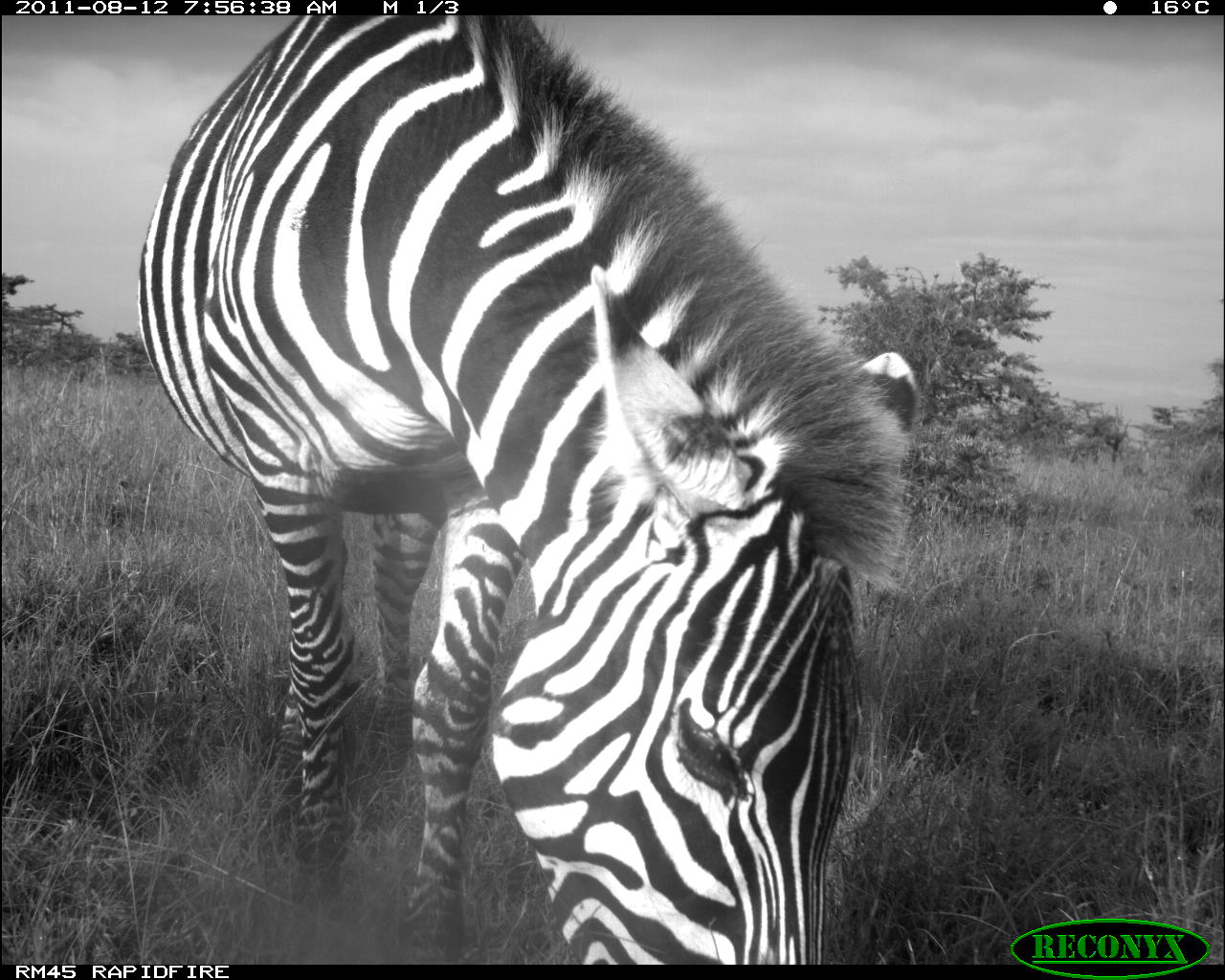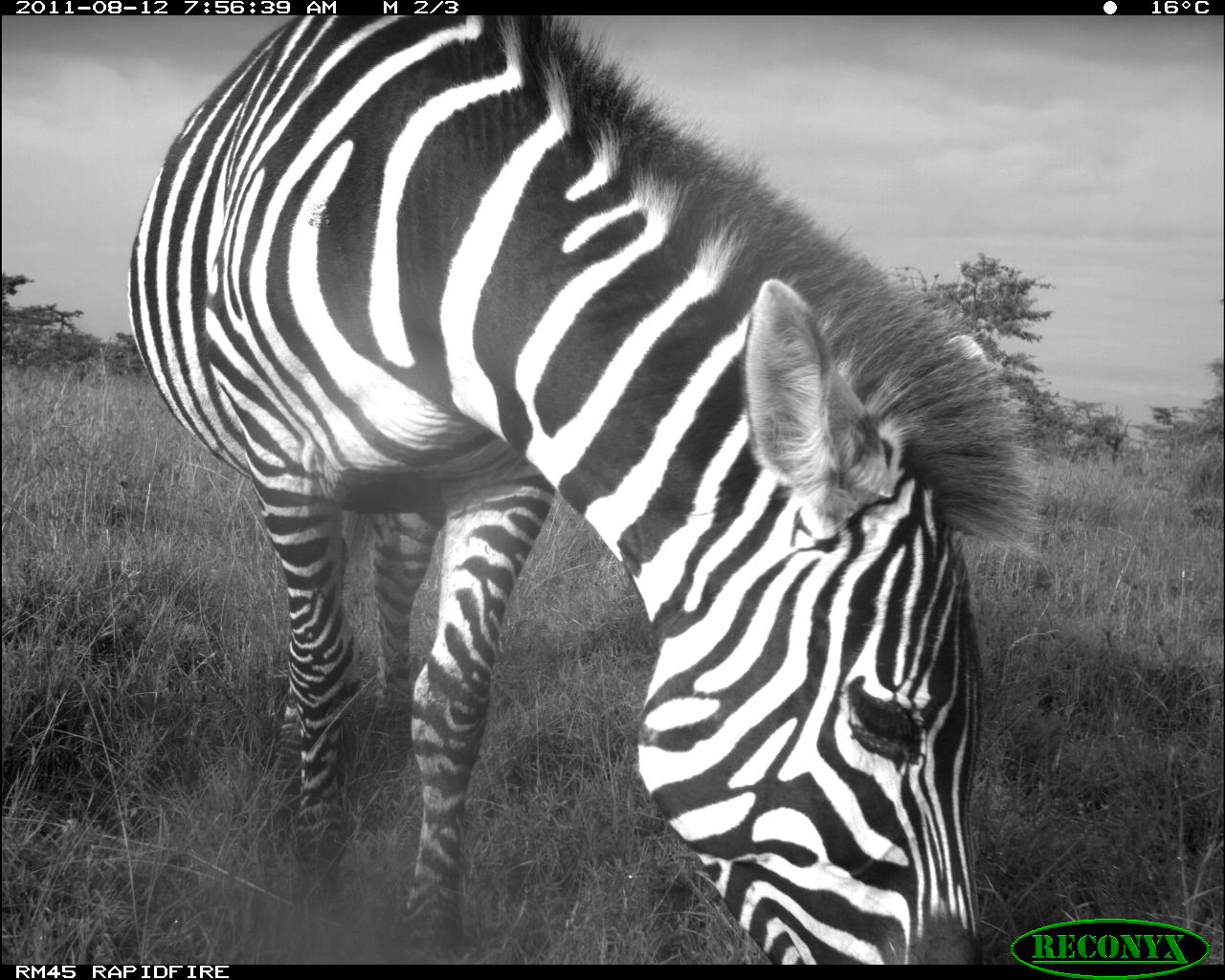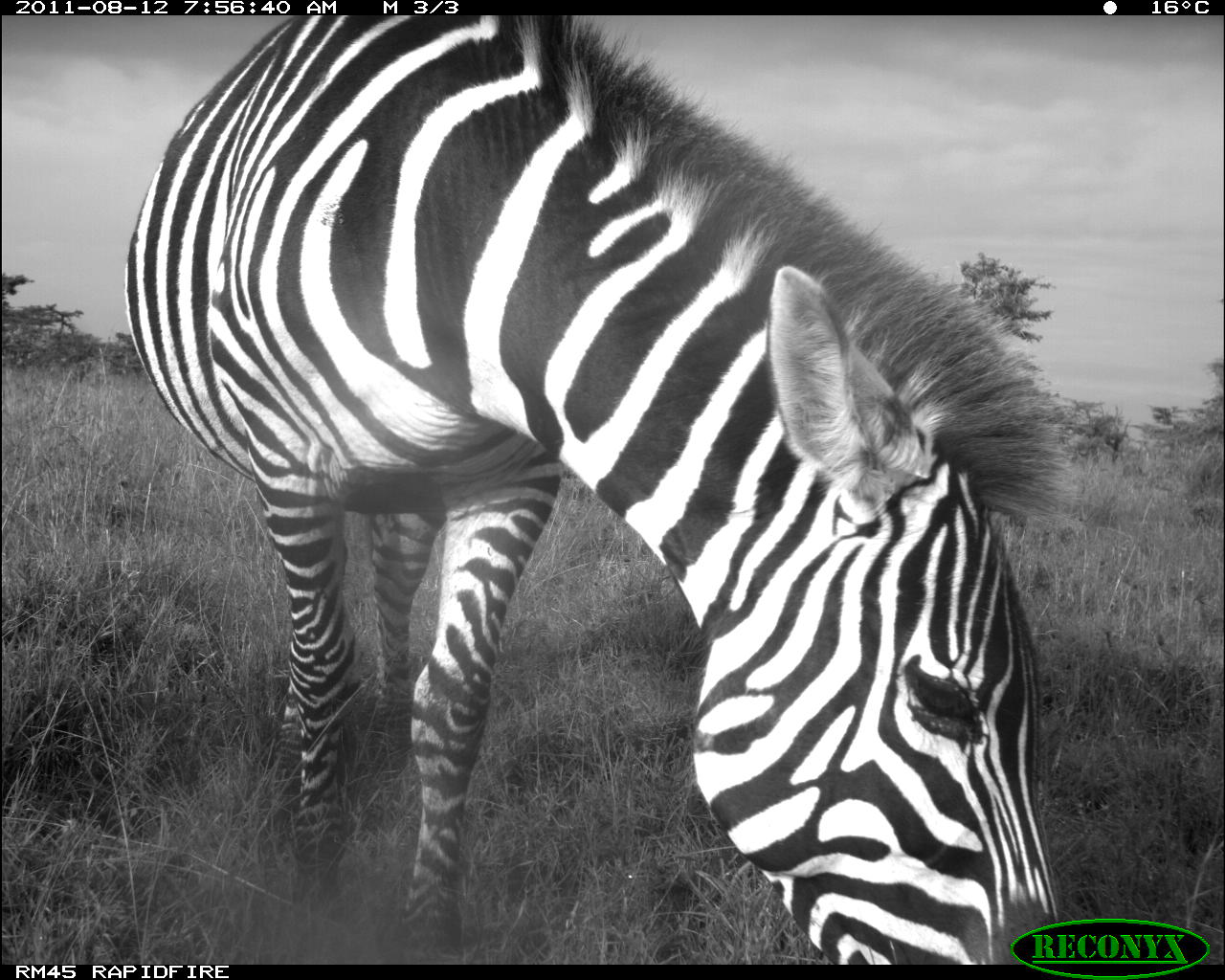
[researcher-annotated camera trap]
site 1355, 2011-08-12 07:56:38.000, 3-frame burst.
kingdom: Animalia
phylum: Chordata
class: Mammalia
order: Perissodactyla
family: Equidae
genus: Equus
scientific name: Equus quagga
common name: plains zebra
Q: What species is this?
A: Equus quagga (plains zebra).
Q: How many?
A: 1.